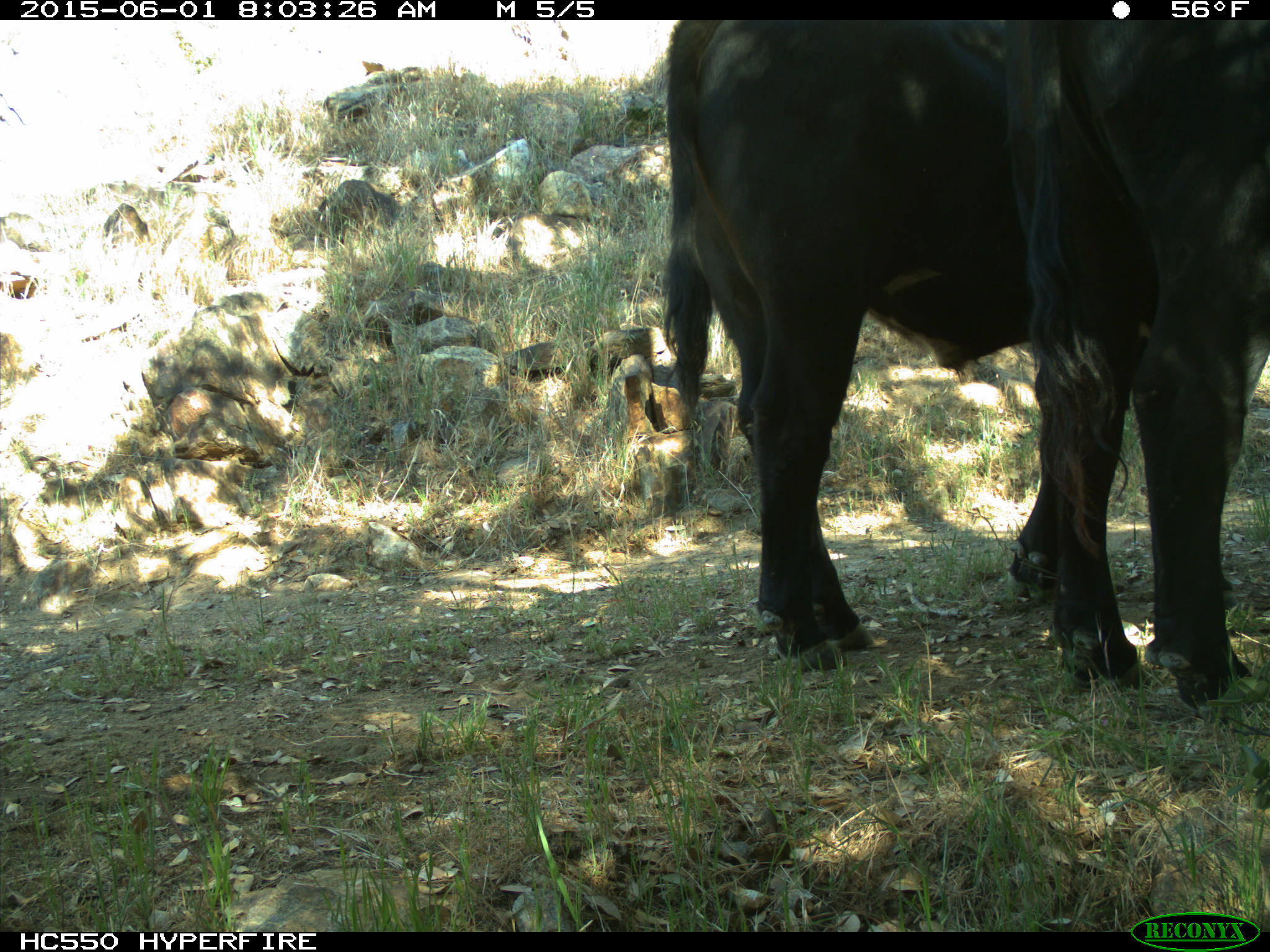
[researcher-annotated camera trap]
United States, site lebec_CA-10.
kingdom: Animalia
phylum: Chordata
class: Mammalia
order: Artiodactyla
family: Bovidae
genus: Bos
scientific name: Bos taurus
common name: domestic cow